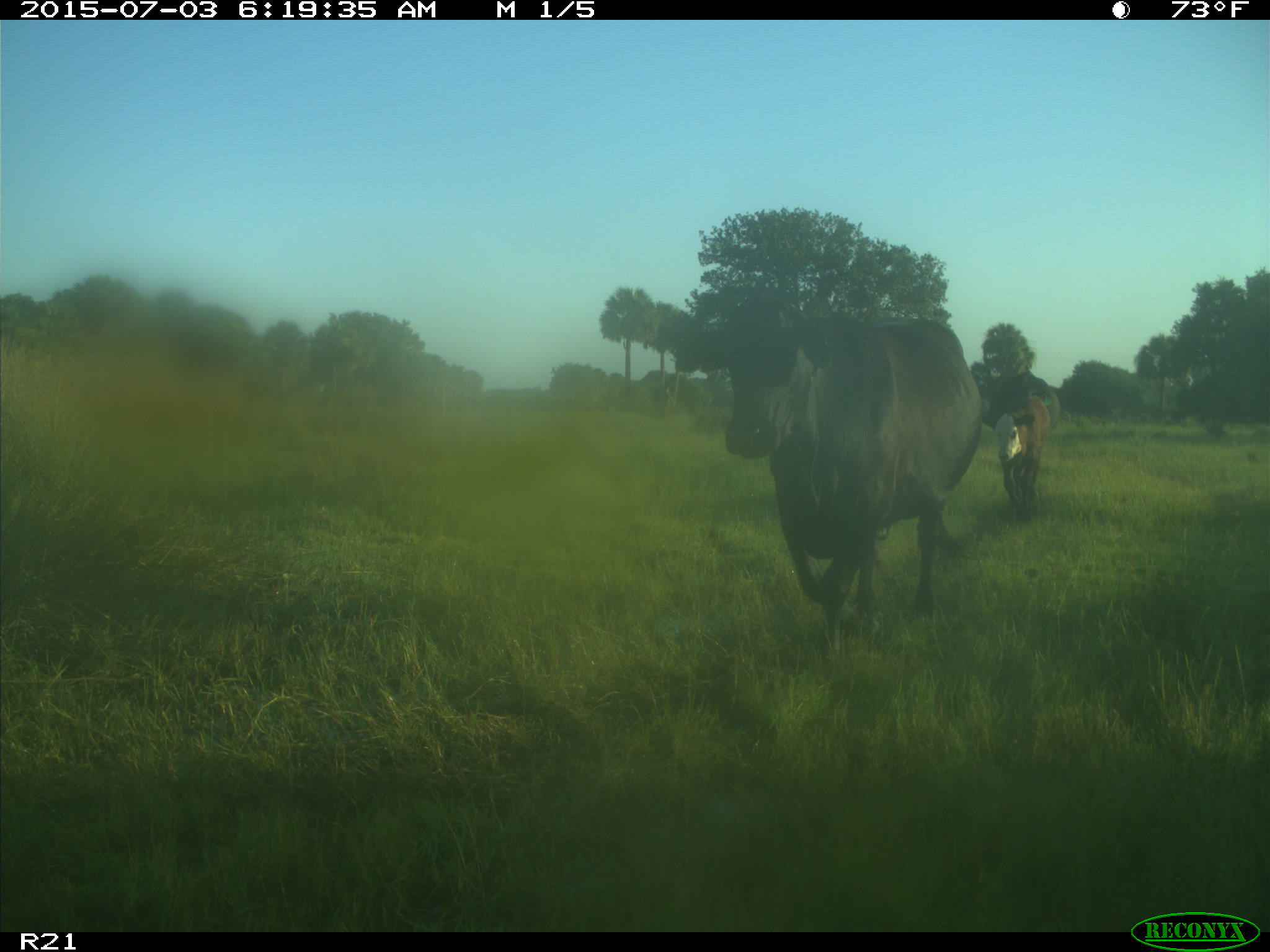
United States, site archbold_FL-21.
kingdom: Animalia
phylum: Chordata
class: Mammalia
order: Artiodactyla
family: Bovidae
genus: Bos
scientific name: Bos taurus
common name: domestic cow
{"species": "Bos taurus (domestic cow)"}